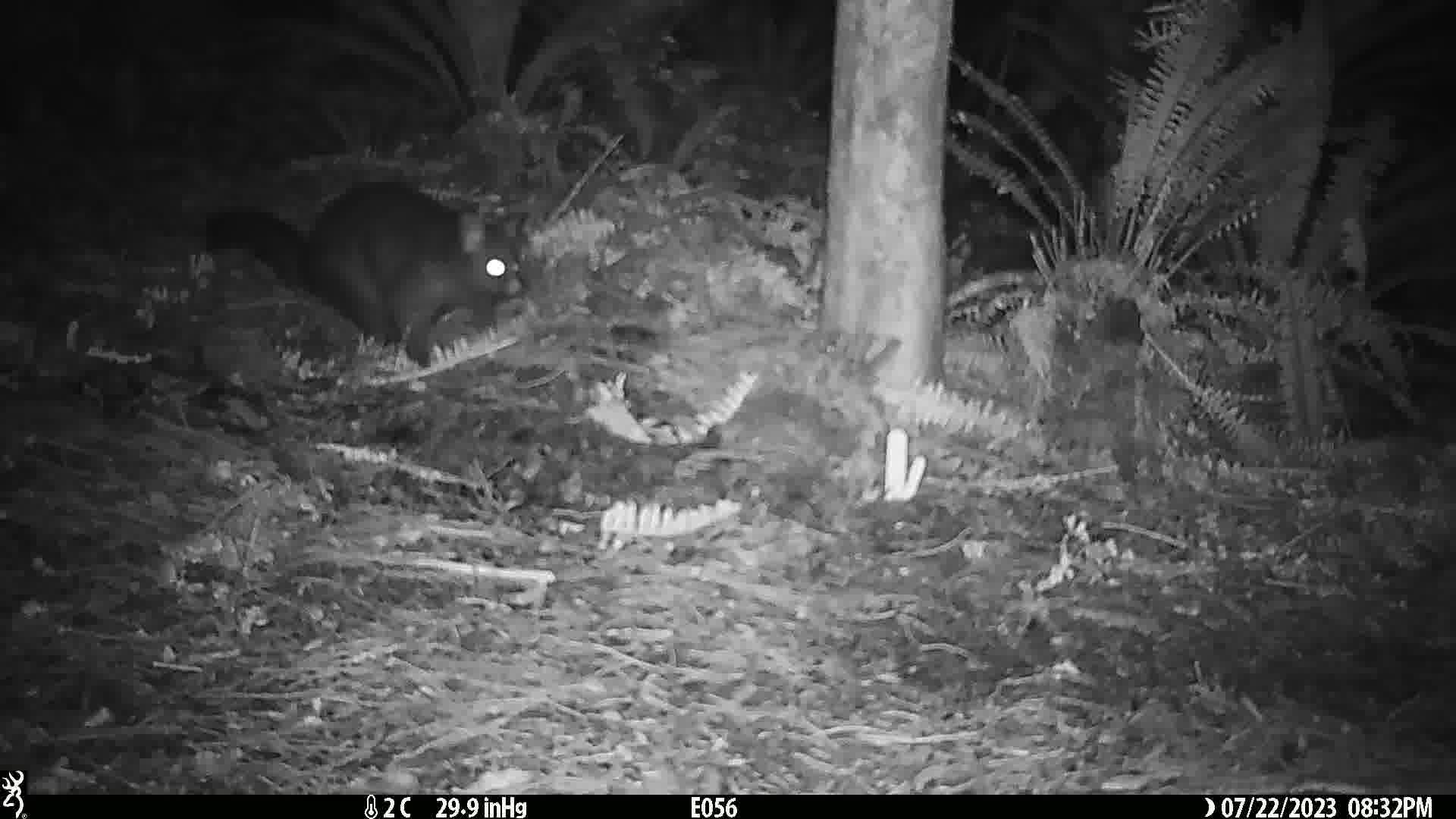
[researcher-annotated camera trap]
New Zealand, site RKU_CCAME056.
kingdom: Animalia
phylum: Chordata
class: Mammalia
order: Diprotodontia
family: Phalangeridae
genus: Trichosurus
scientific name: Trichosurus vulpecula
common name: common brushtail possum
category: possum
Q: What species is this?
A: Possum (common brushtail possum) (Trichosurus vulpecula).